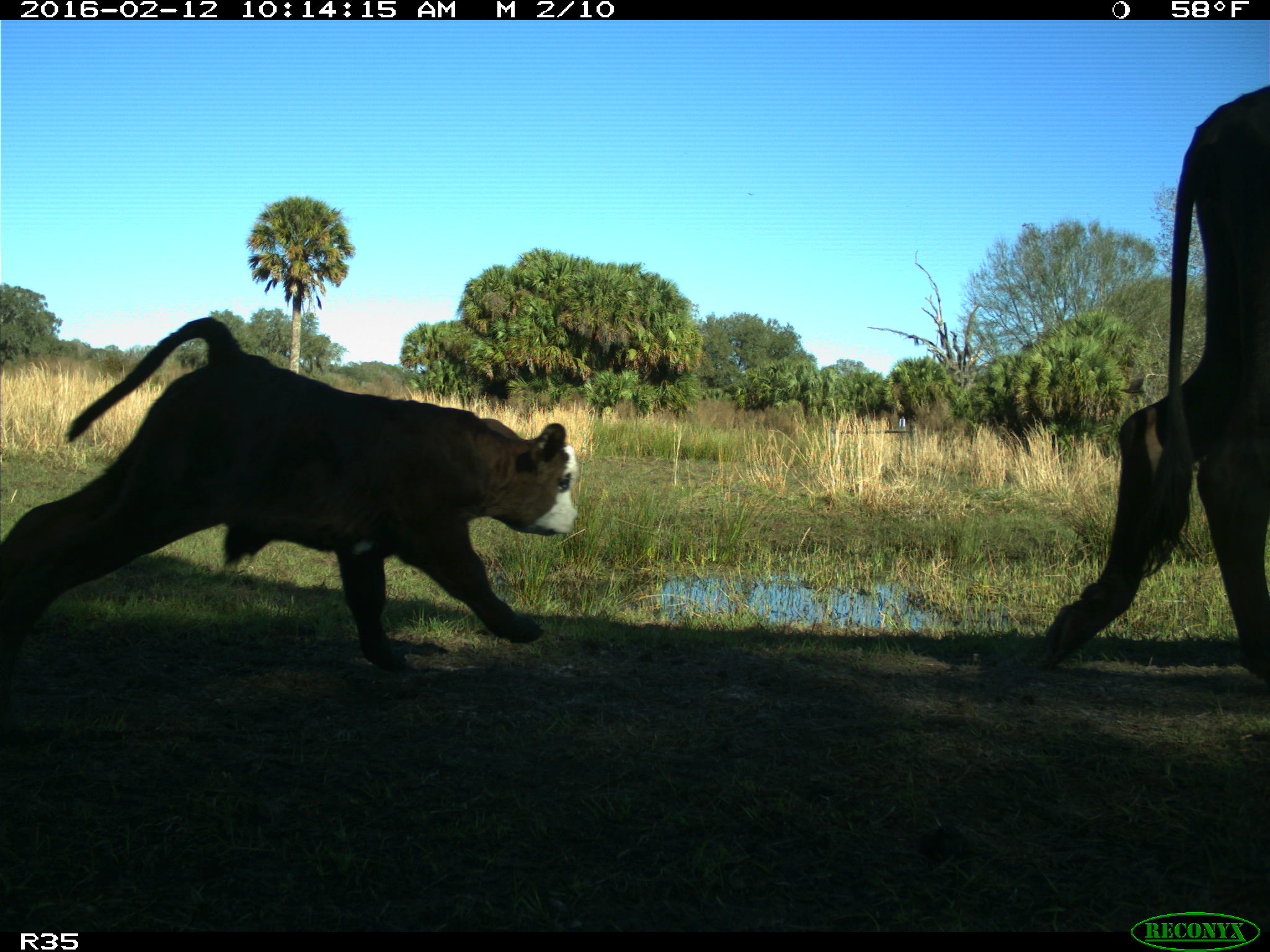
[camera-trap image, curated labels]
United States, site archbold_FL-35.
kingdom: Animalia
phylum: Chordata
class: Mammalia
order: Artiodactyla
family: Bovidae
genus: Bos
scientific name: Bos taurus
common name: domestic cow